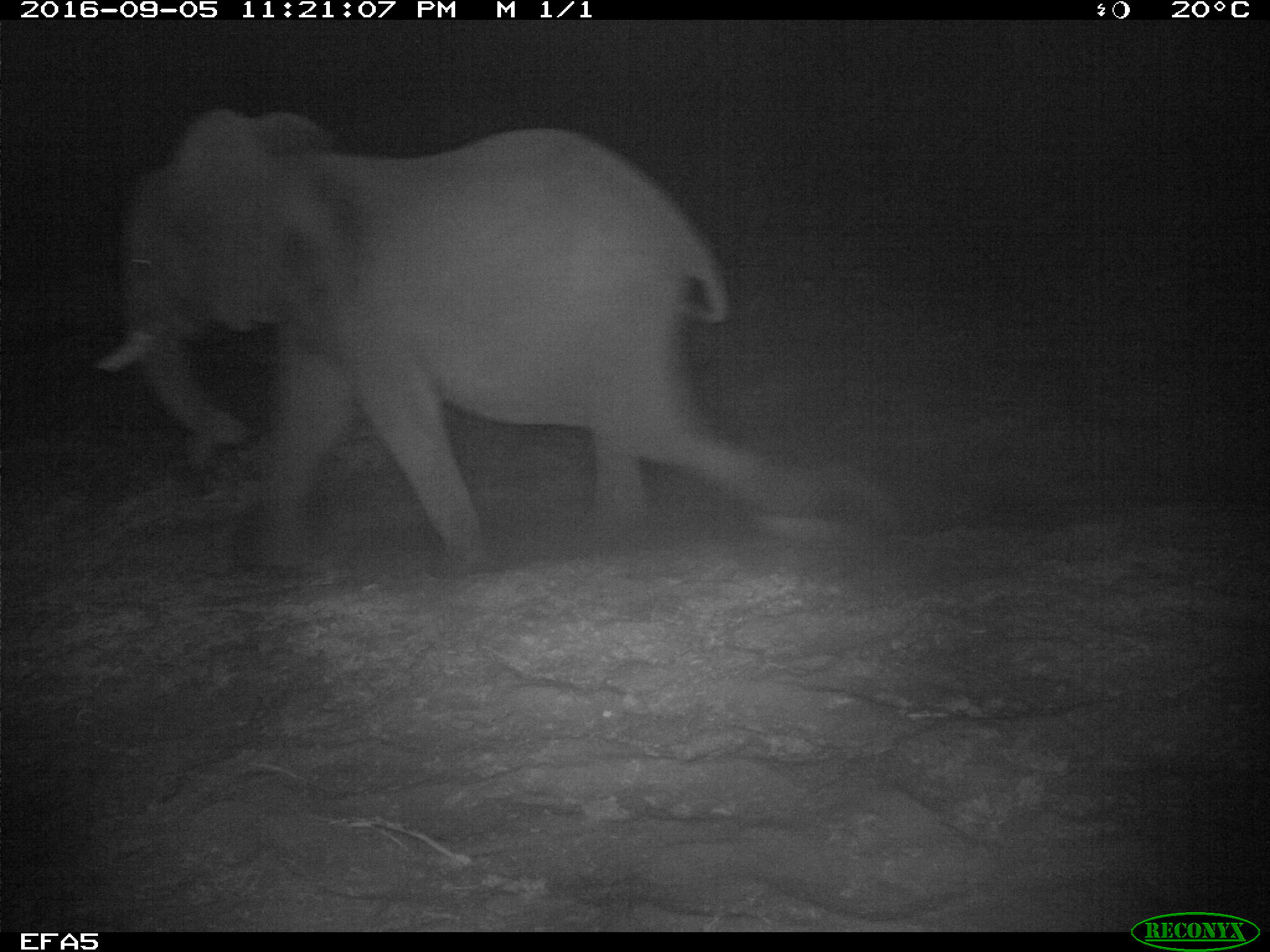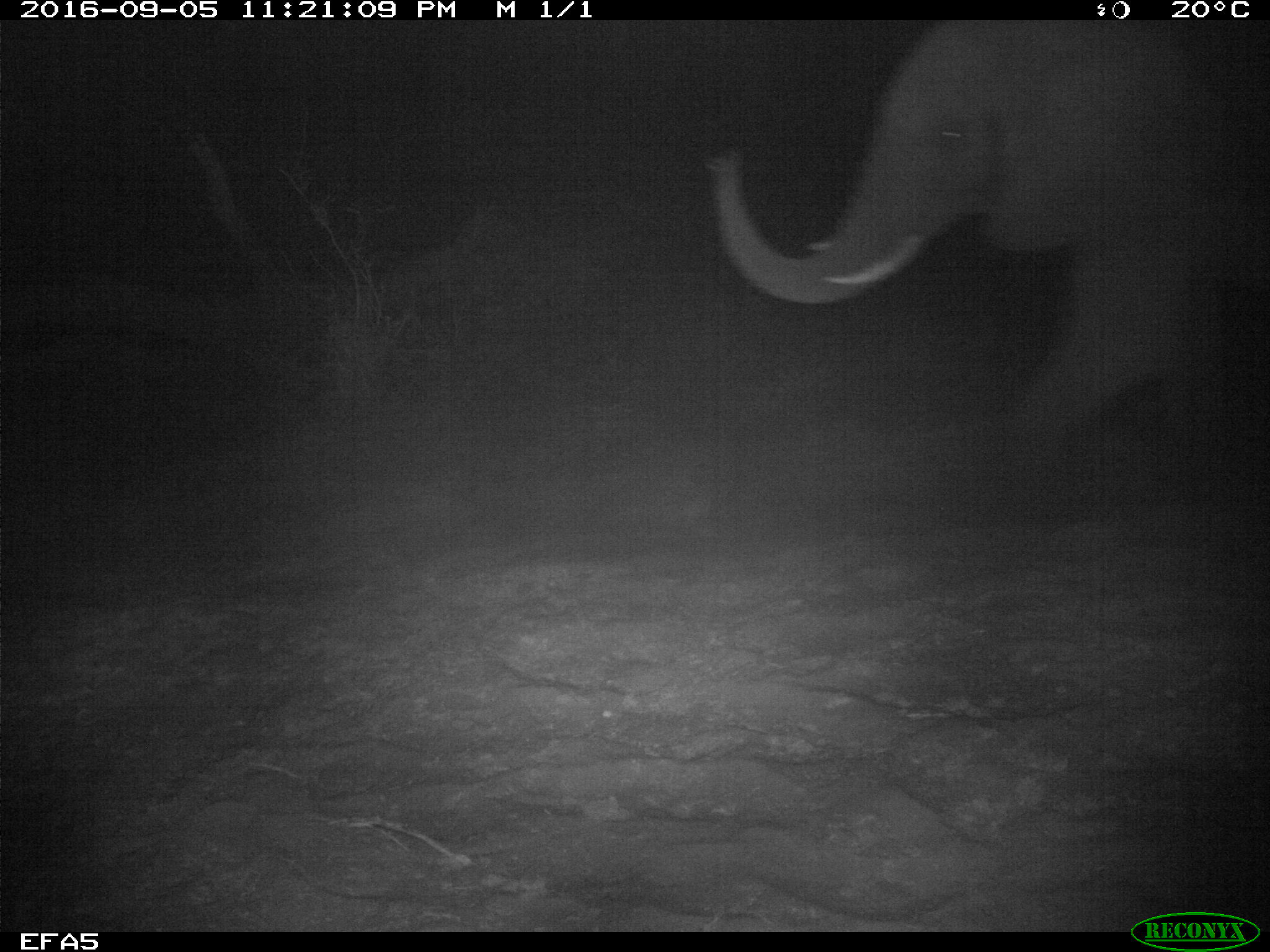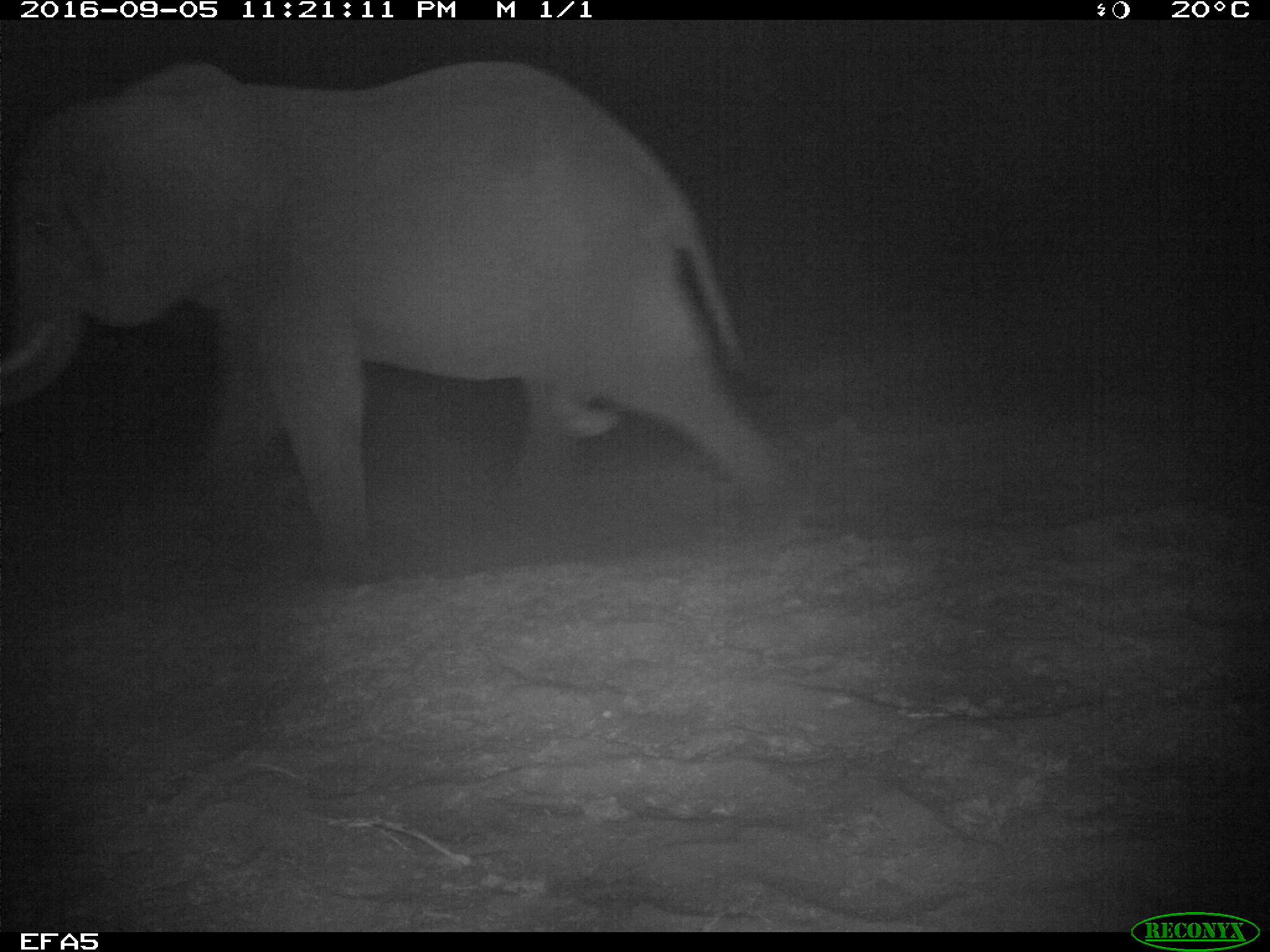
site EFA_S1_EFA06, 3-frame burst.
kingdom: Animalia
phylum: Chordata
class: Mammalia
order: Proboscidea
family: Elephantidae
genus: Loxodonta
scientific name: Loxodonta africana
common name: african bush elephant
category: elephant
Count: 2.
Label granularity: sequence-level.